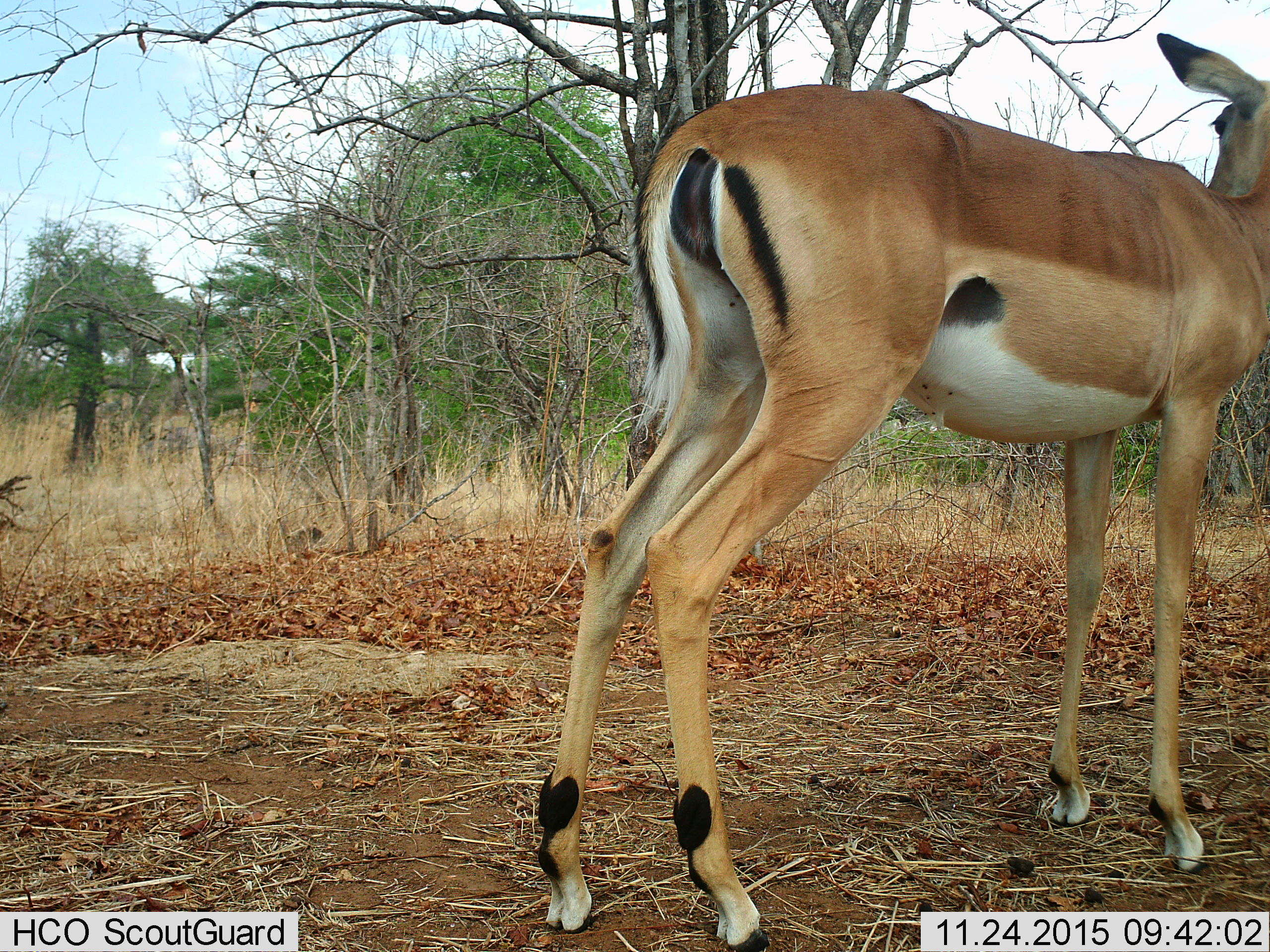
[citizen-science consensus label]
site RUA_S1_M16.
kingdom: Animalia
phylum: Chordata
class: Mammalia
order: Artiodactyla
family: Bovidae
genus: Aepyceros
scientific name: Aepyceros melampus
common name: impala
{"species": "impala (Aepyceros melampus)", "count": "1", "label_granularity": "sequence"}